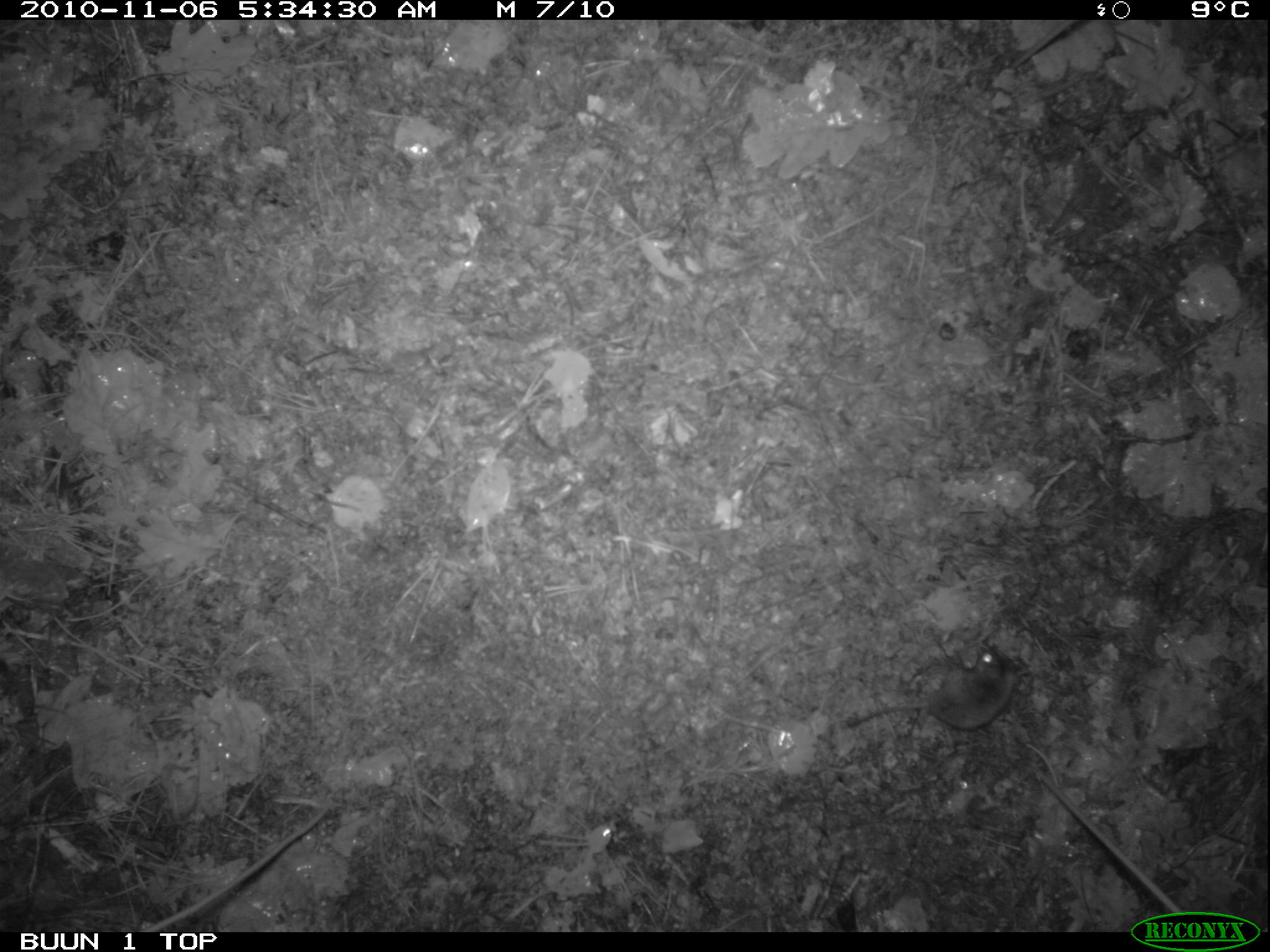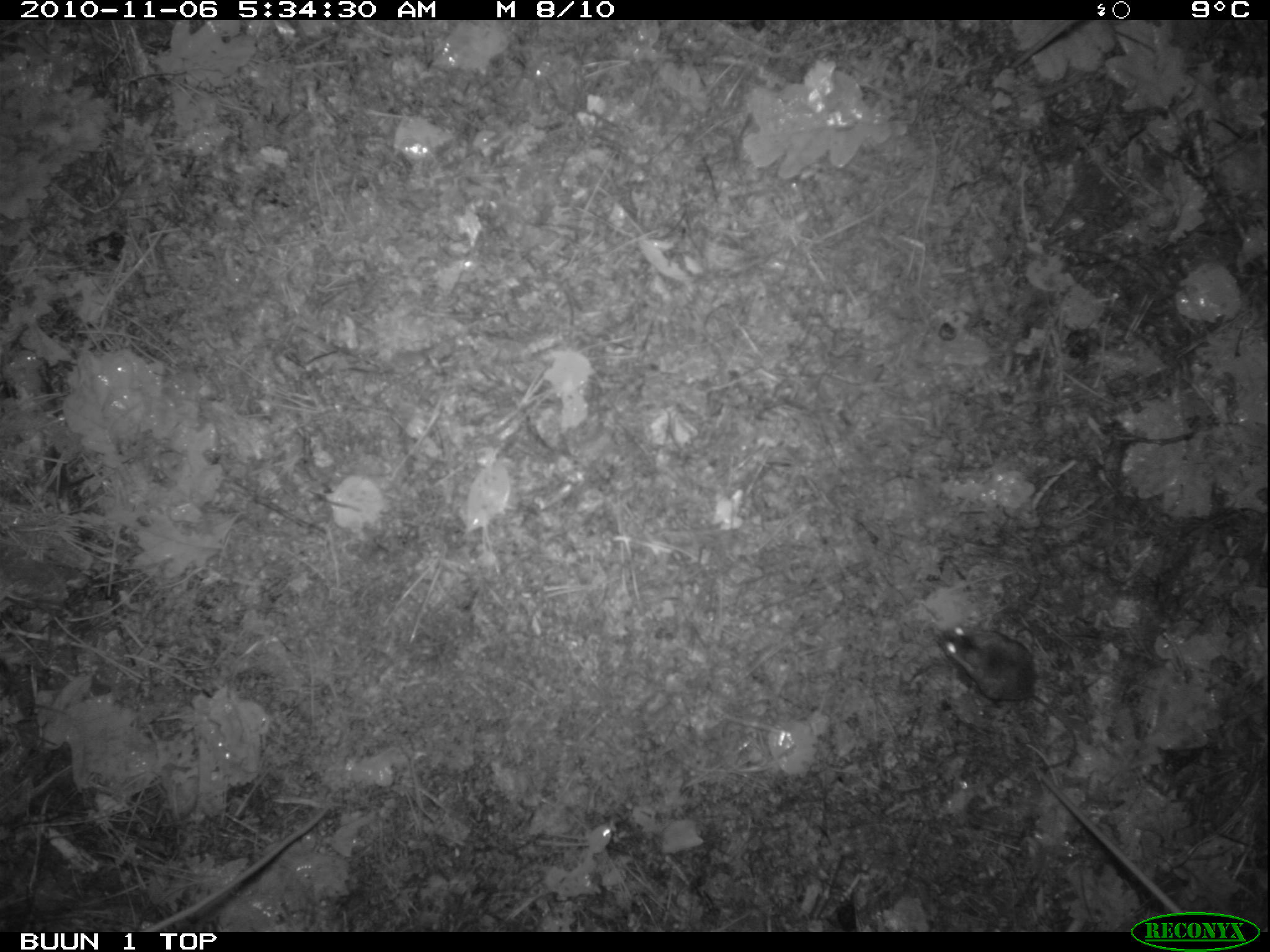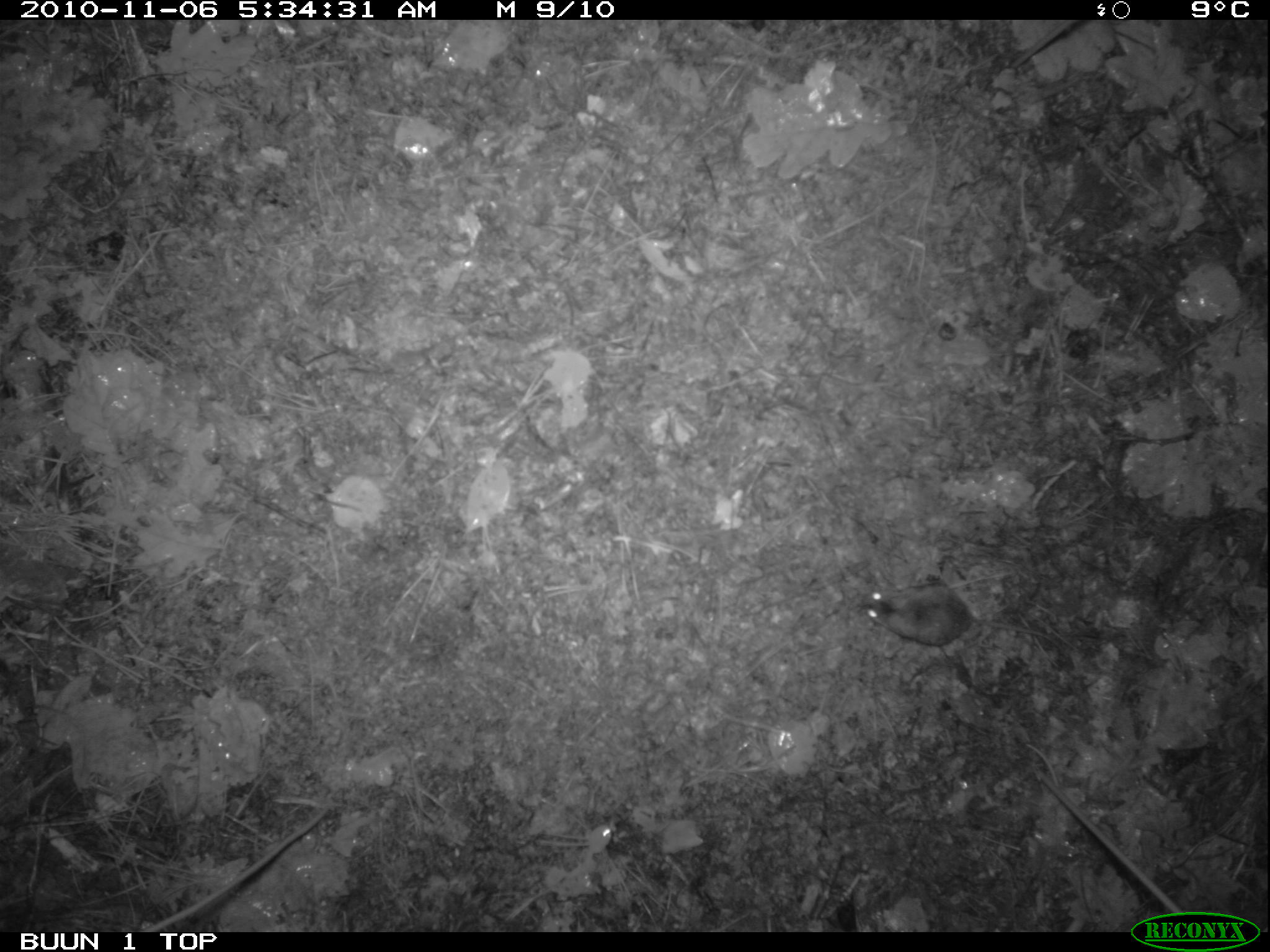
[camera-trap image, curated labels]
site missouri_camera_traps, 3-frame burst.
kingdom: Animalia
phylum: Chordata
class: Mammalia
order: Rodentia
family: Muridae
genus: Apodemus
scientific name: Apodemus sylvaticus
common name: wood mouse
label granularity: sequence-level